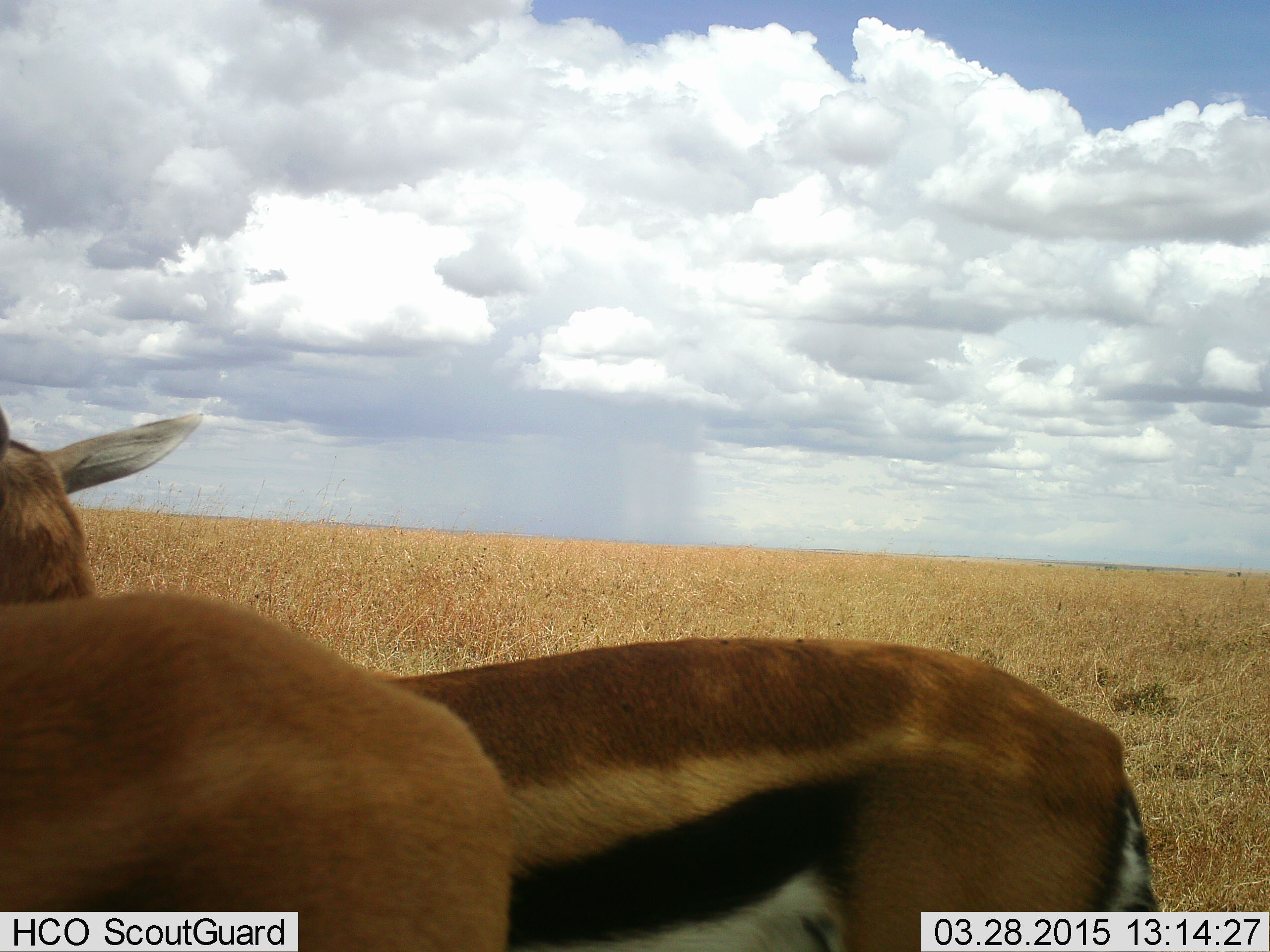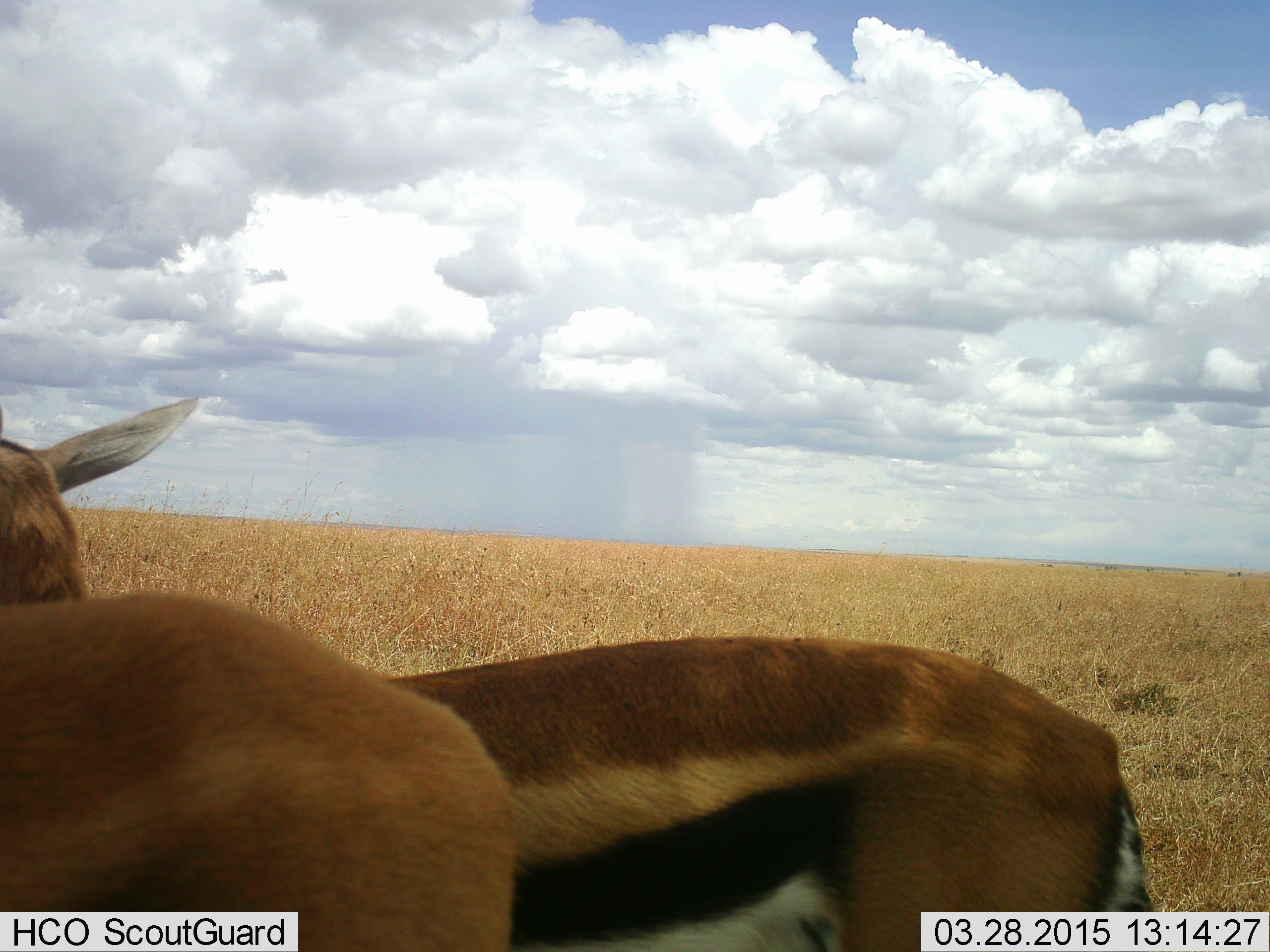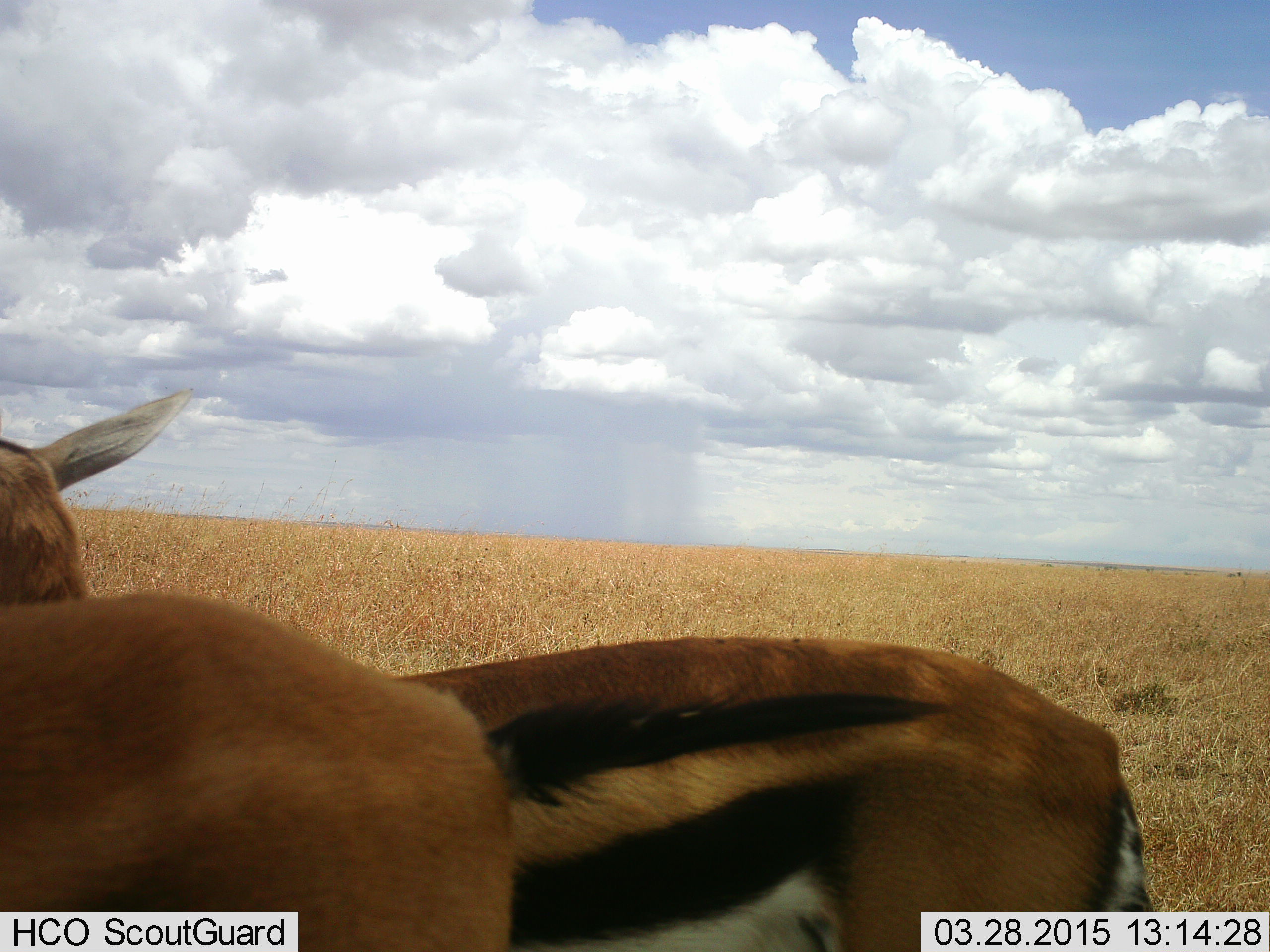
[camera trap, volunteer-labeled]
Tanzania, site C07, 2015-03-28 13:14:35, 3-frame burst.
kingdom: Animalia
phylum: Chordata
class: Mammalia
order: Artiodactyla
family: Bovidae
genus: Eudorcas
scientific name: Eudorcas thomsonii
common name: thomson's gazelle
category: gazellethomsons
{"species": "gazellethomsons (thomson's gazelle) (Eudorcas thomsonii)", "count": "2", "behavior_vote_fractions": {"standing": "100%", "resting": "0%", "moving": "0%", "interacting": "10%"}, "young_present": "10%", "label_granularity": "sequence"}